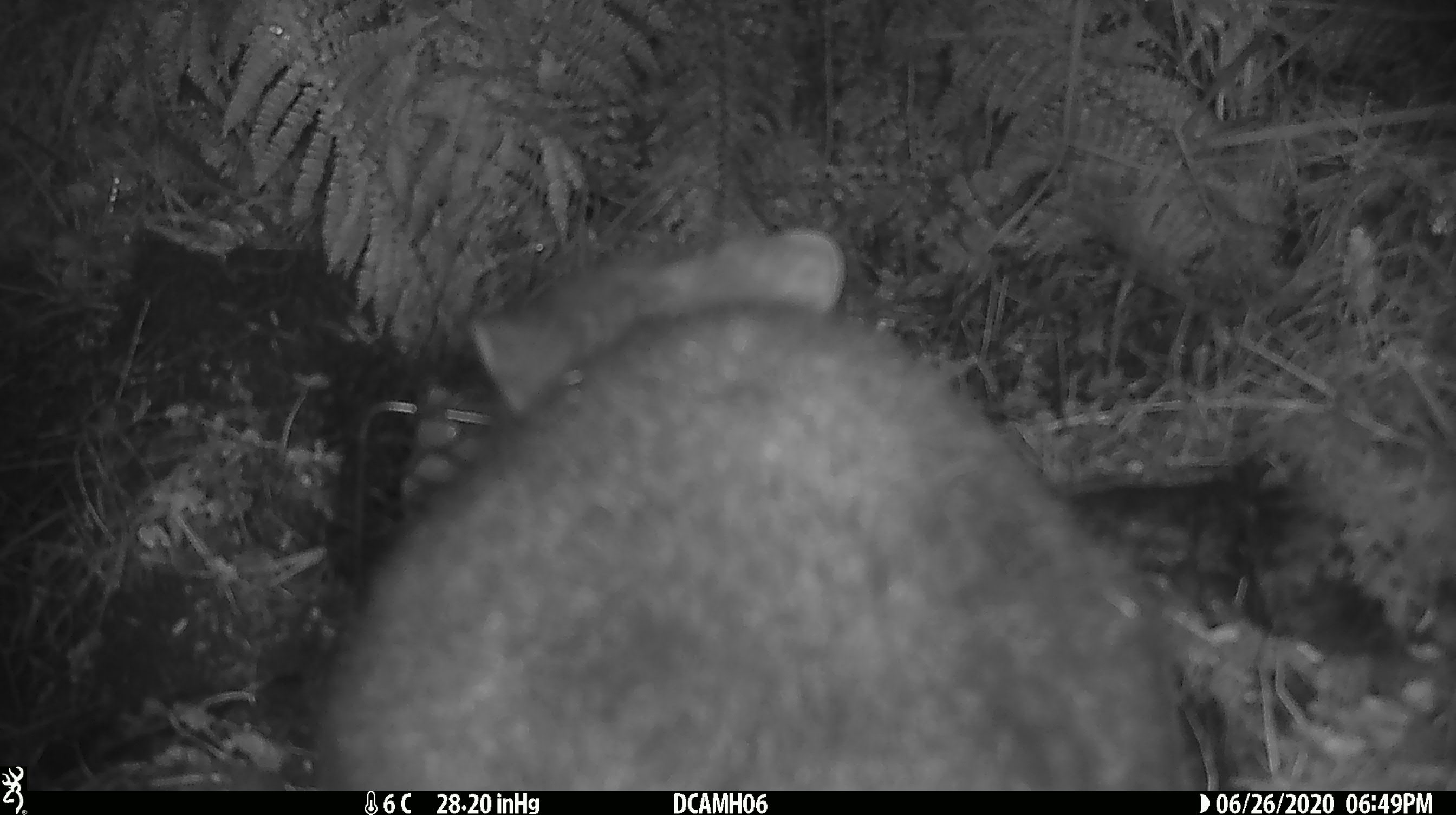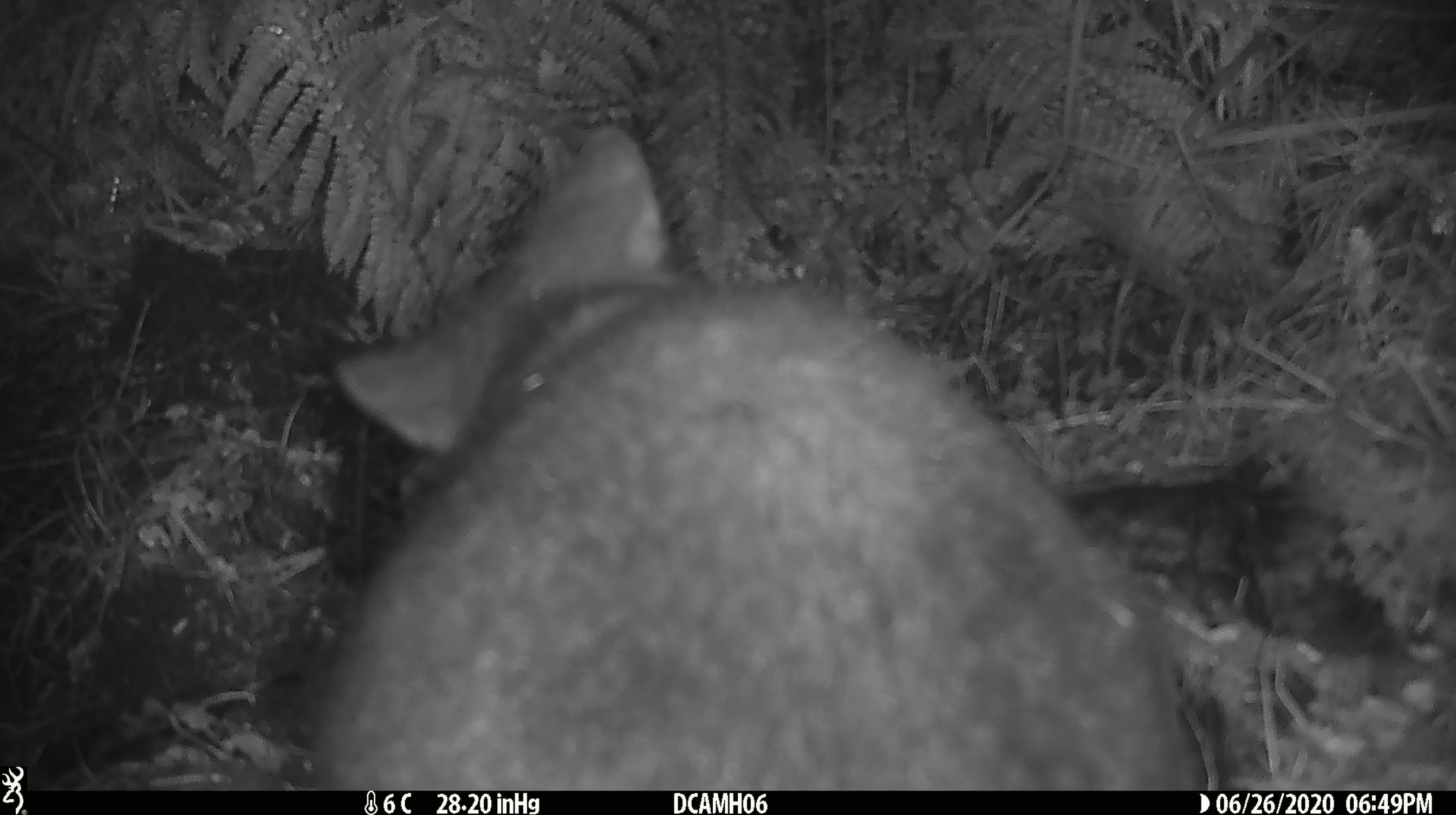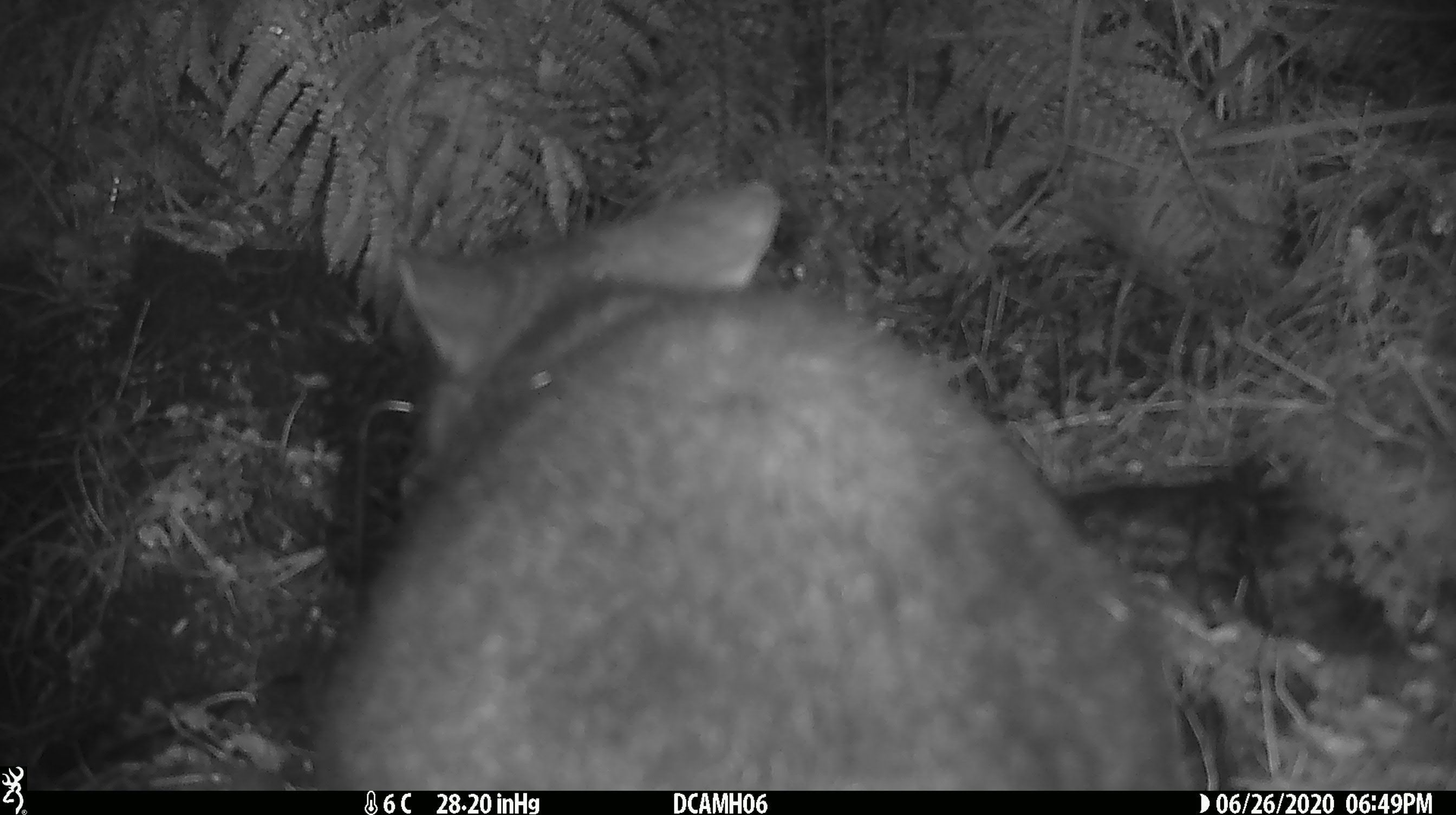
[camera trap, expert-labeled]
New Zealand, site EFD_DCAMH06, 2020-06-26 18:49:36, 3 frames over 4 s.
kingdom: Animalia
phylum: Chordata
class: Mammalia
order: Diprotodontia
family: Phalangeridae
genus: Trichosurus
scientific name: Trichosurus vulpecula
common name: common brushtail possum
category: possum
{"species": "possum (common brushtail possum) (Trichosurus vulpecula)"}